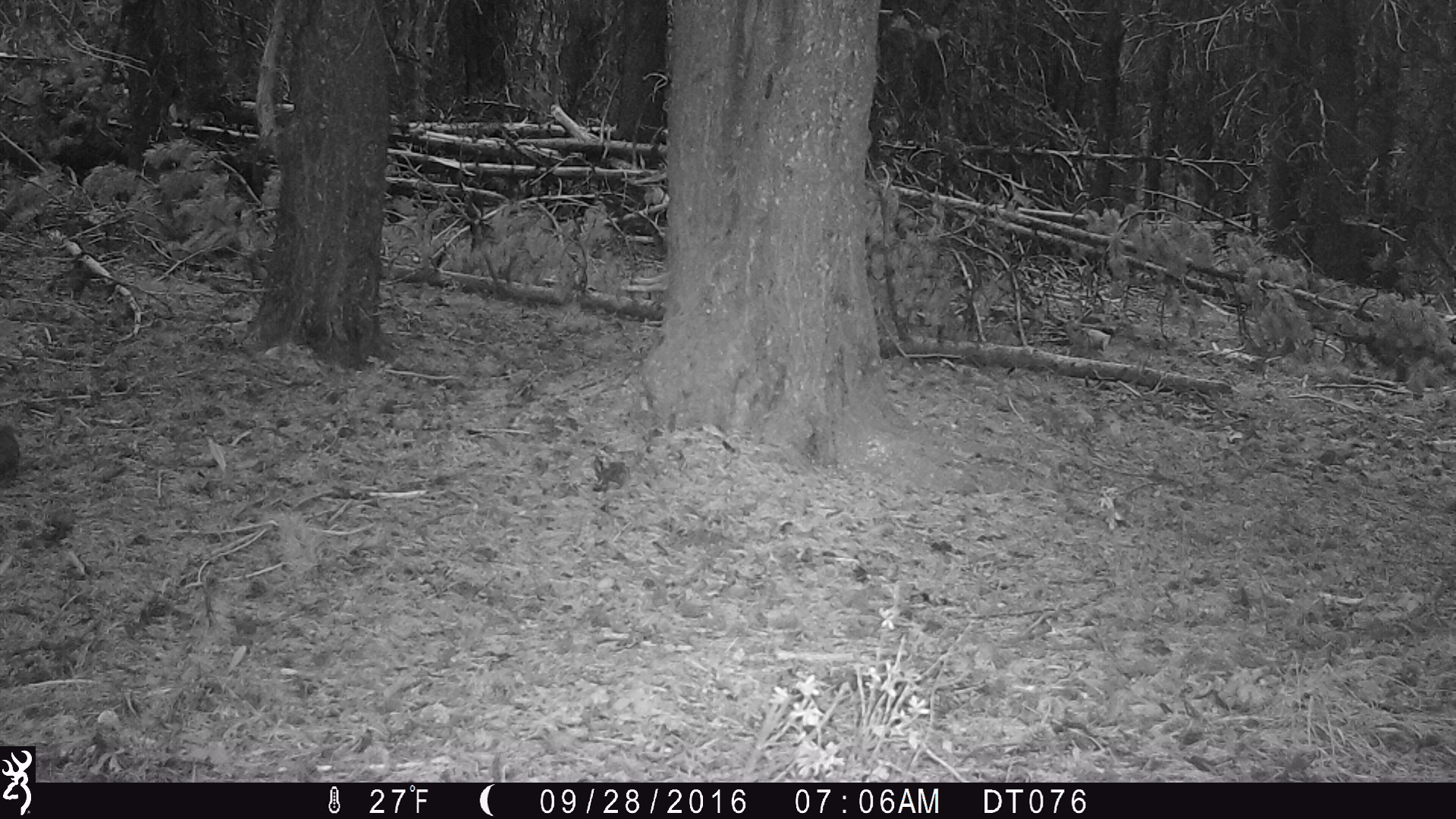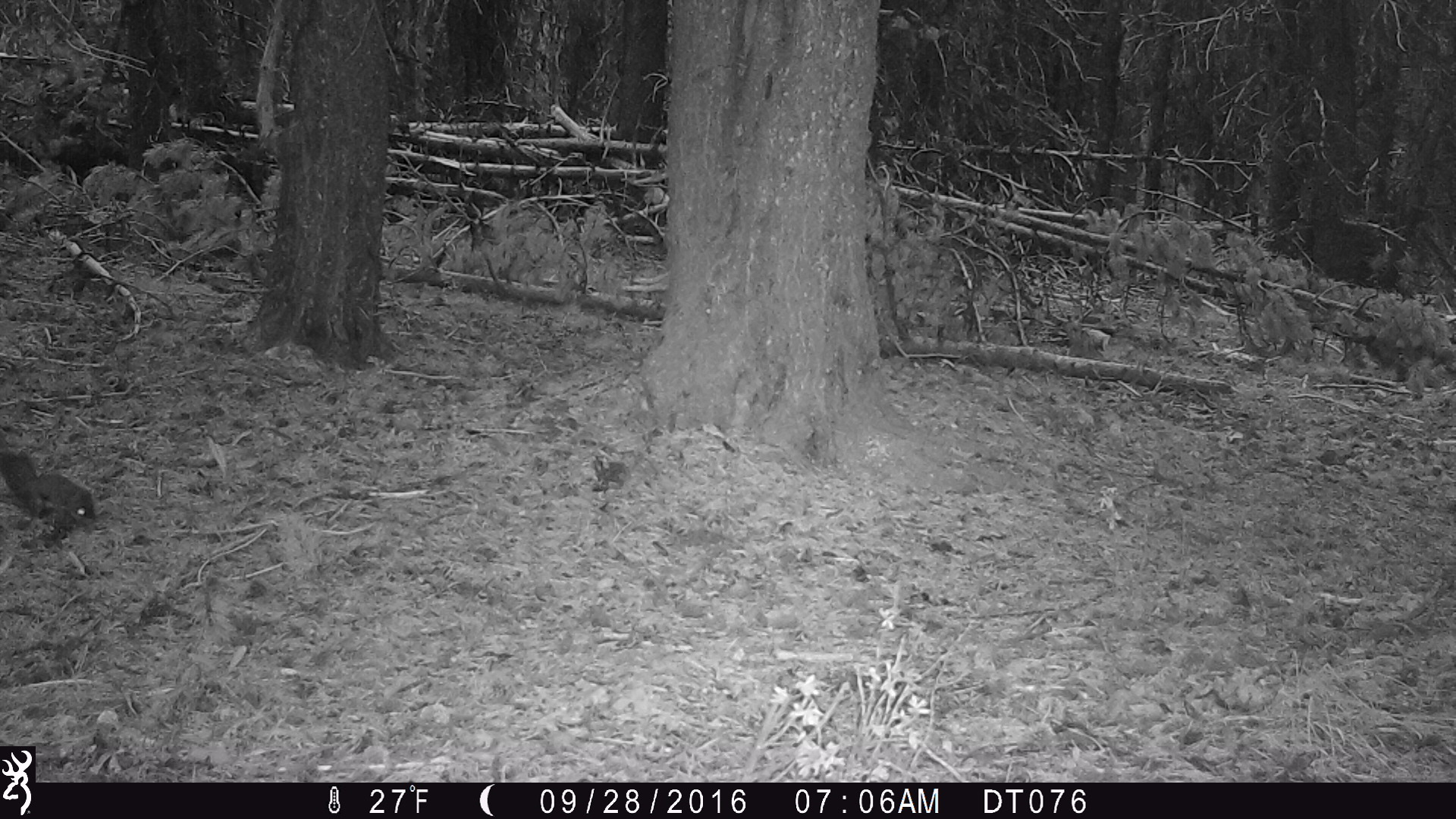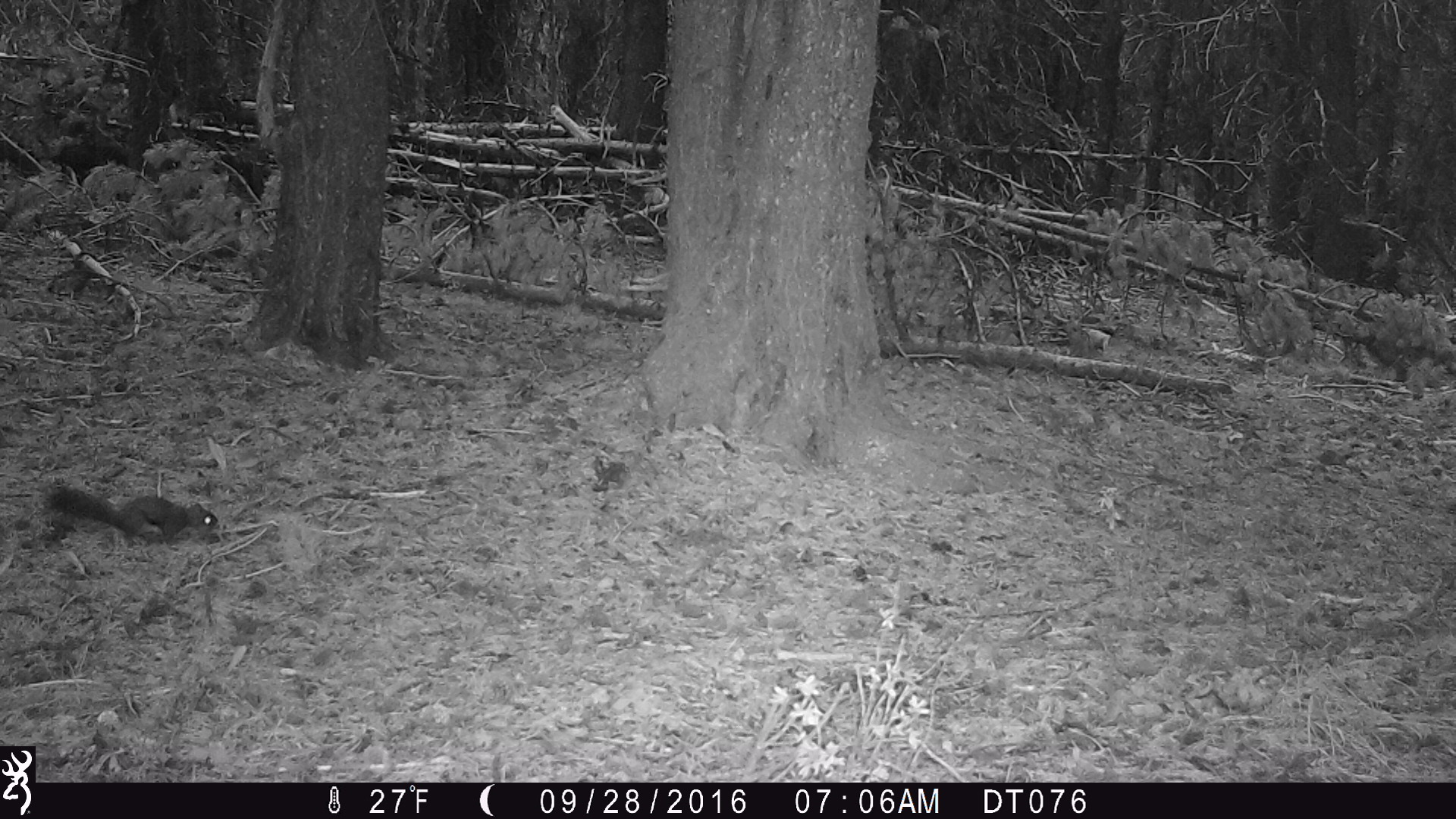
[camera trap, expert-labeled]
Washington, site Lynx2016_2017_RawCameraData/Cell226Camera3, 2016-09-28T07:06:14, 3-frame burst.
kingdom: Animalia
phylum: Chordata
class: Mammalia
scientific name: Mammalia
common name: small mammal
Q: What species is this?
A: Small mammal (Mammalia).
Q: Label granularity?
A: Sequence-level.